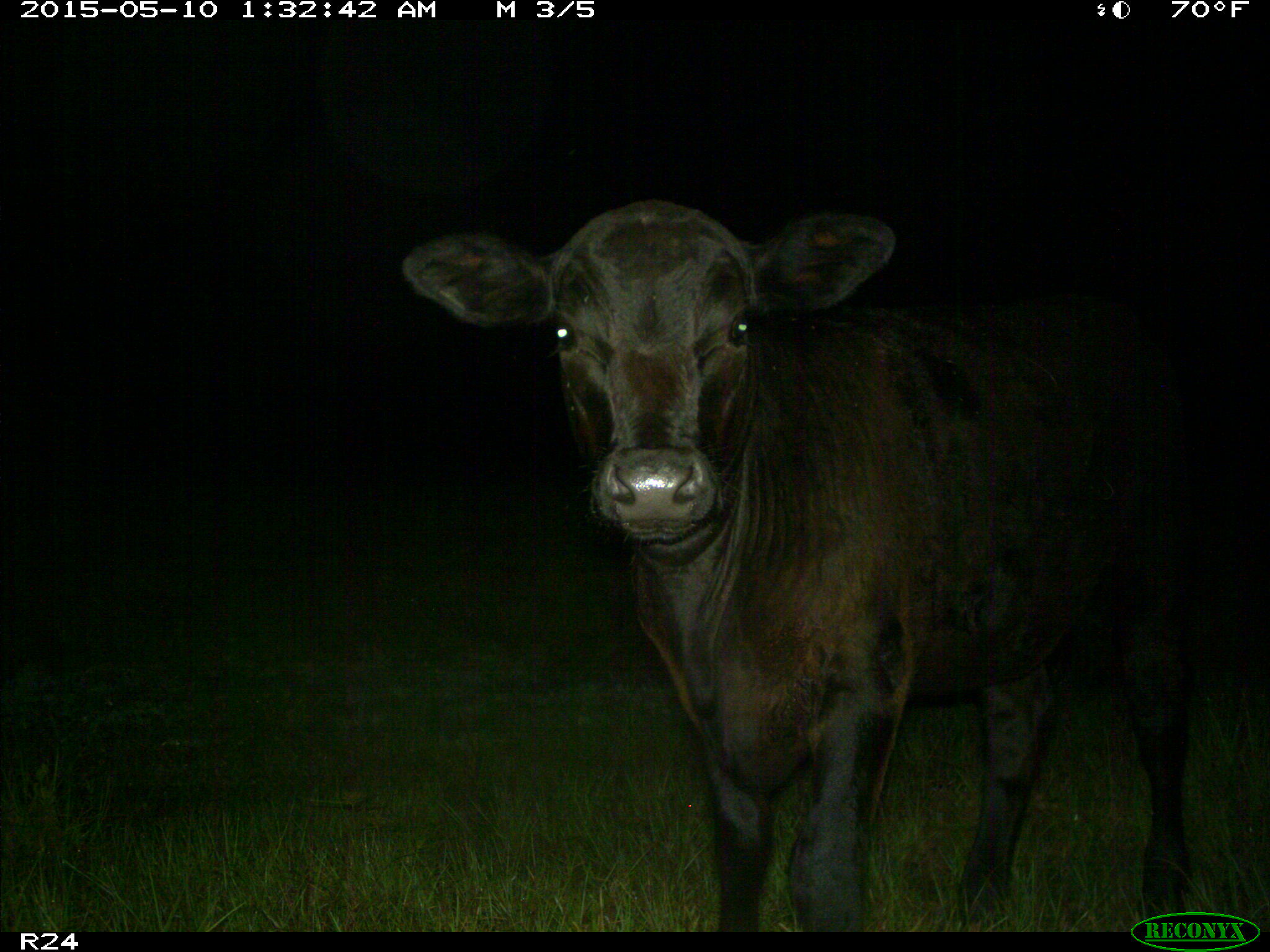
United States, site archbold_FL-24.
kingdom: Animalia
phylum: Chordata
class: Mammalia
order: Artiodactyla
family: Bovidae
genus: Bos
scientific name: Bos taurus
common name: domestic cow